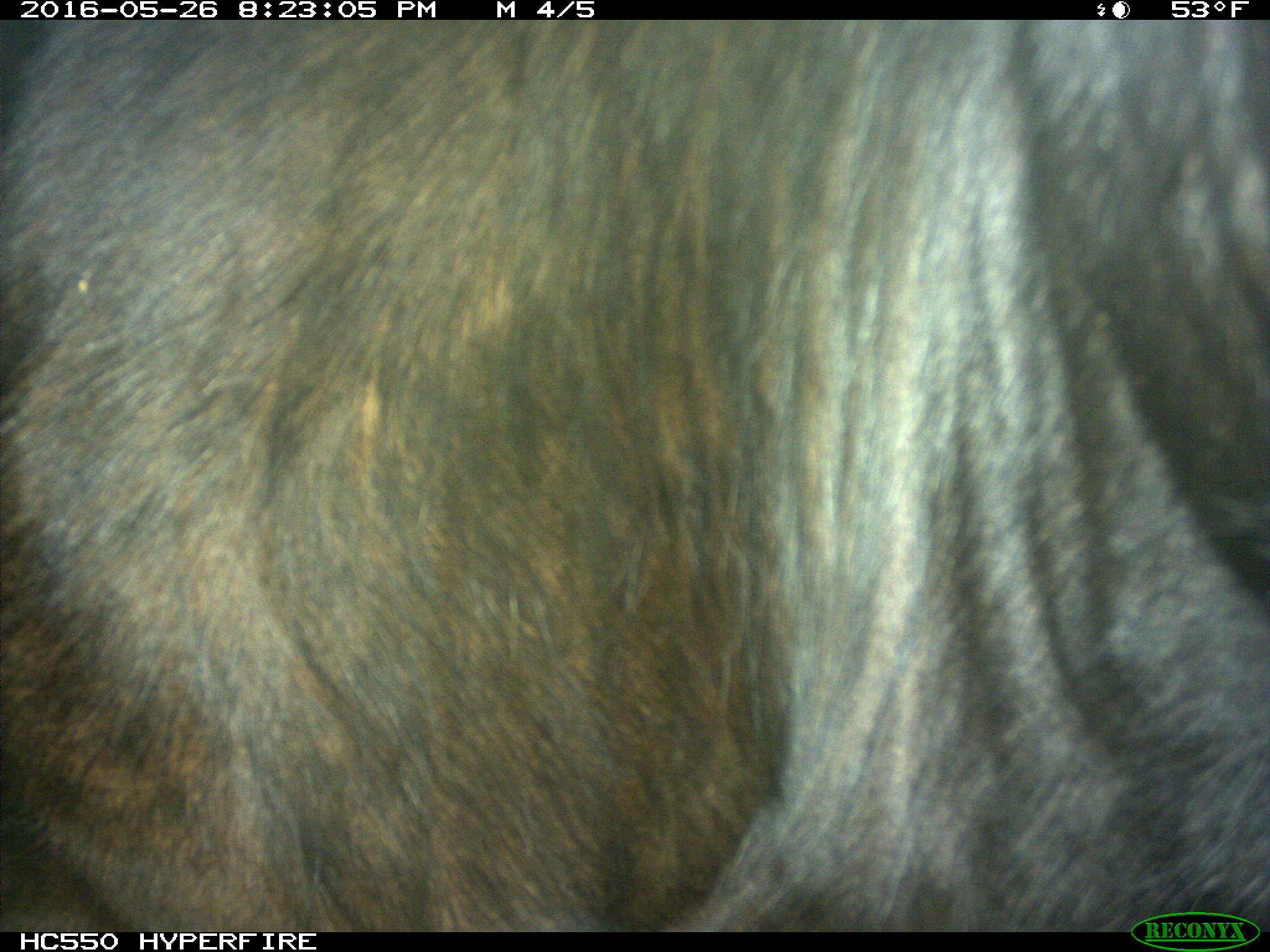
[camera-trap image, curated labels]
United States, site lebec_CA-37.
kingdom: Animalia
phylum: Chordata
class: Mammalia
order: Artiodactyla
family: Bovidae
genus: Bos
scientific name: Bos taurus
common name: domestic cow